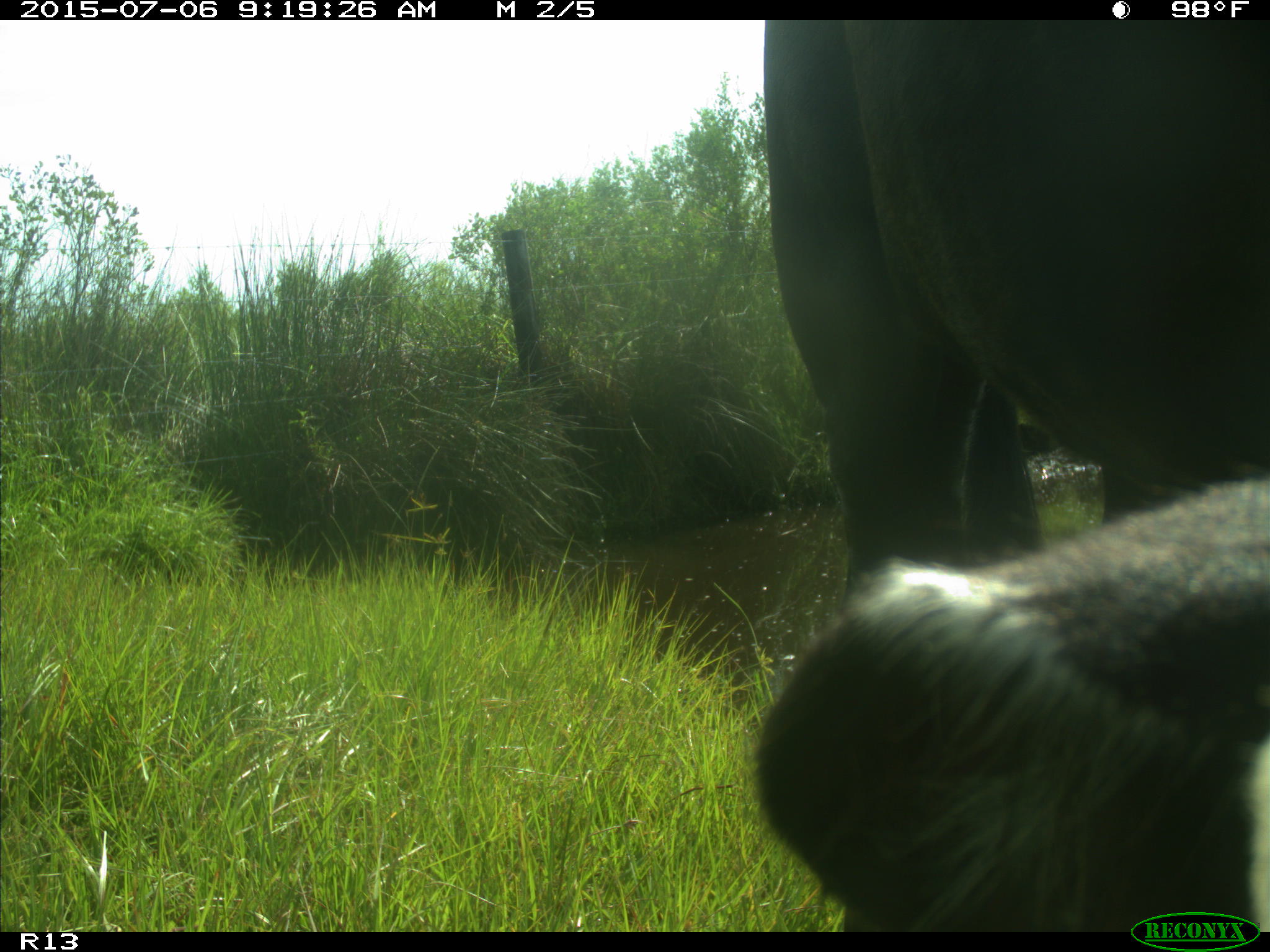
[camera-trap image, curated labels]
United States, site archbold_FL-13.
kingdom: Animalia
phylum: Chordata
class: Mammalia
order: Artiodactyla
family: Bovidae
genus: Bos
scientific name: Bos taurus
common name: domestic cow